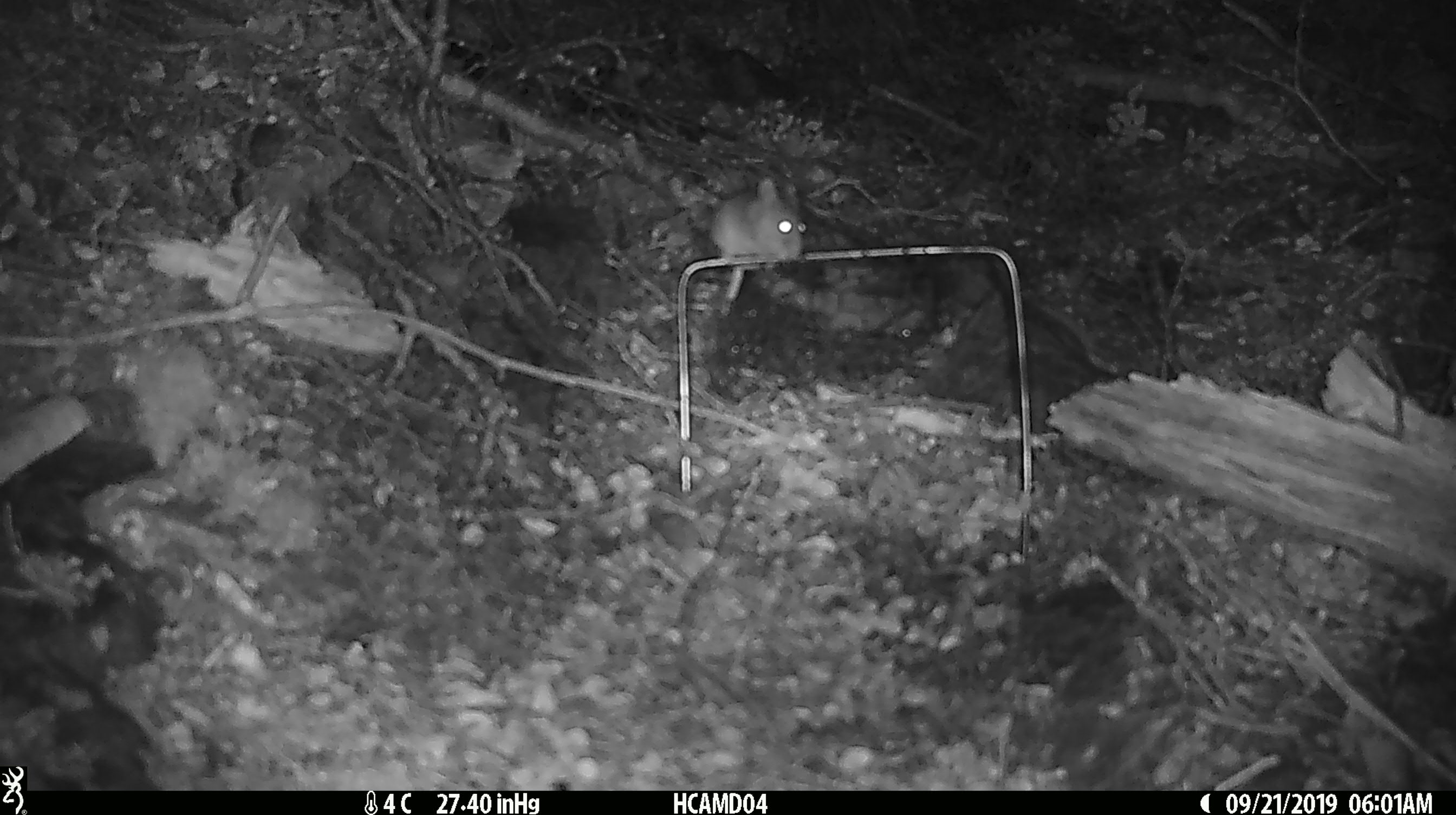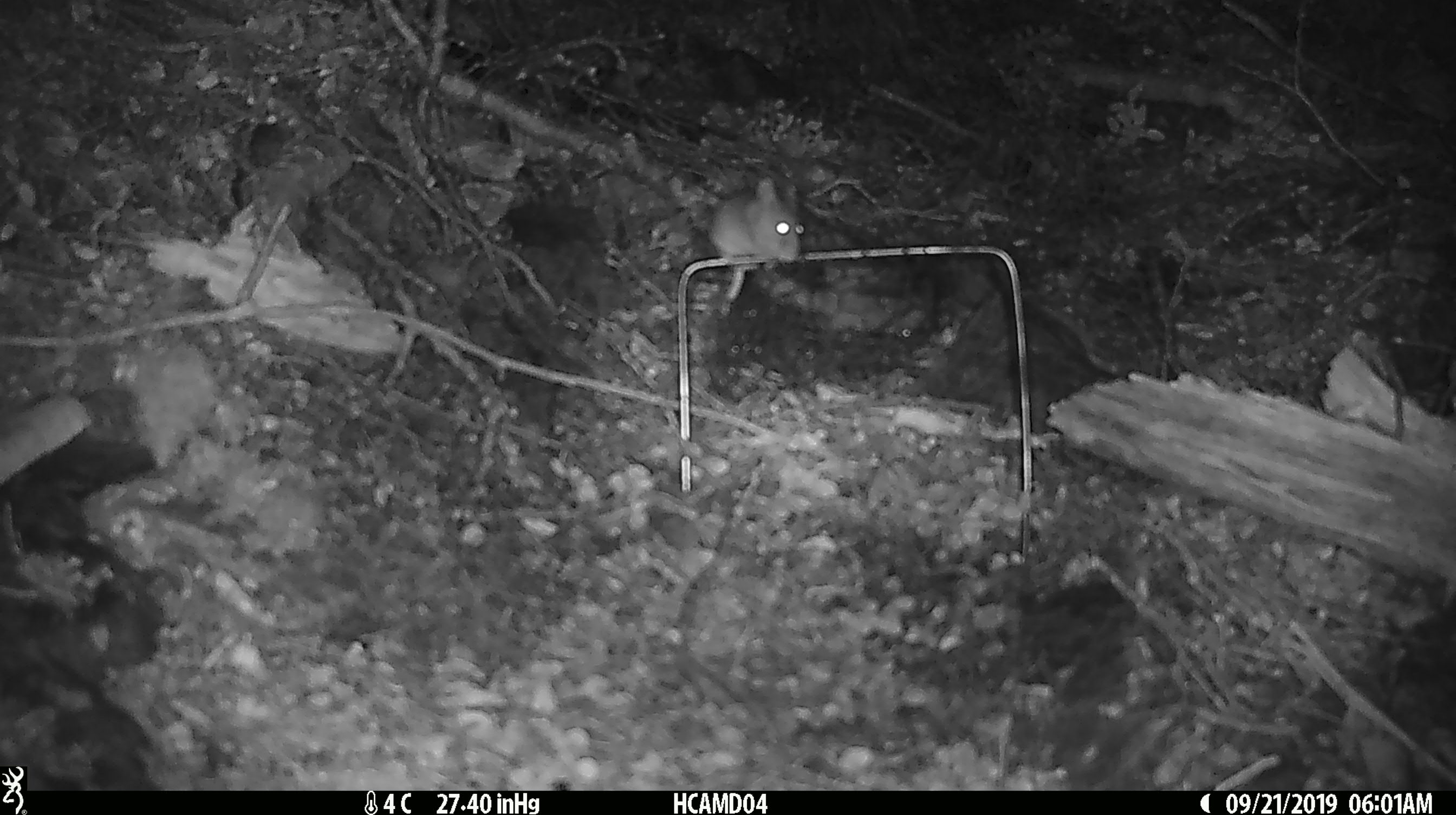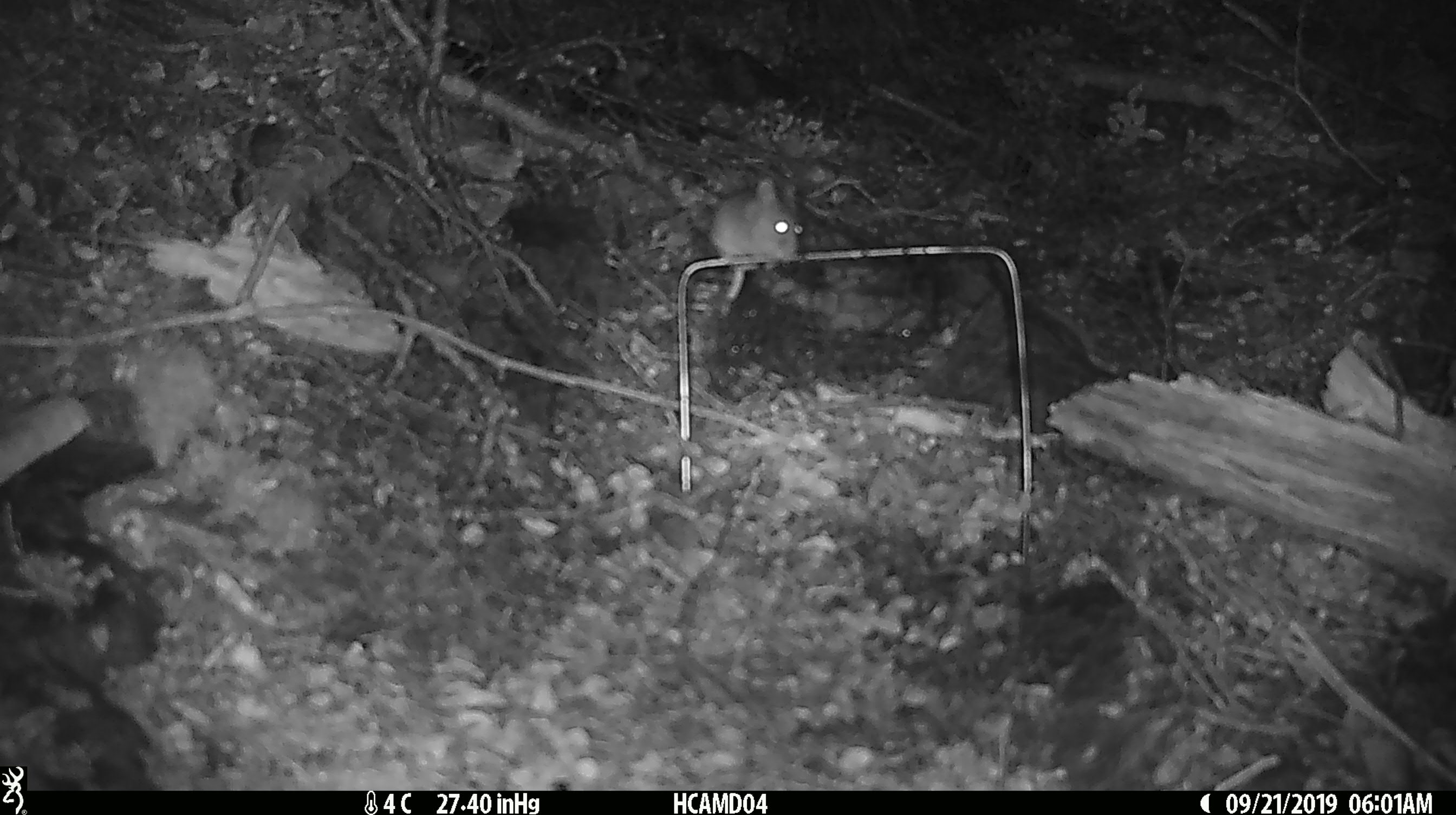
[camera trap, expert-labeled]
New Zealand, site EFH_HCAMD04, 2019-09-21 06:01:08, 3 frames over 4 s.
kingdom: Animalia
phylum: Chordata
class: Mammalia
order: Rodentia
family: Muridae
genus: Mus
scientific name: Mus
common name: mouse